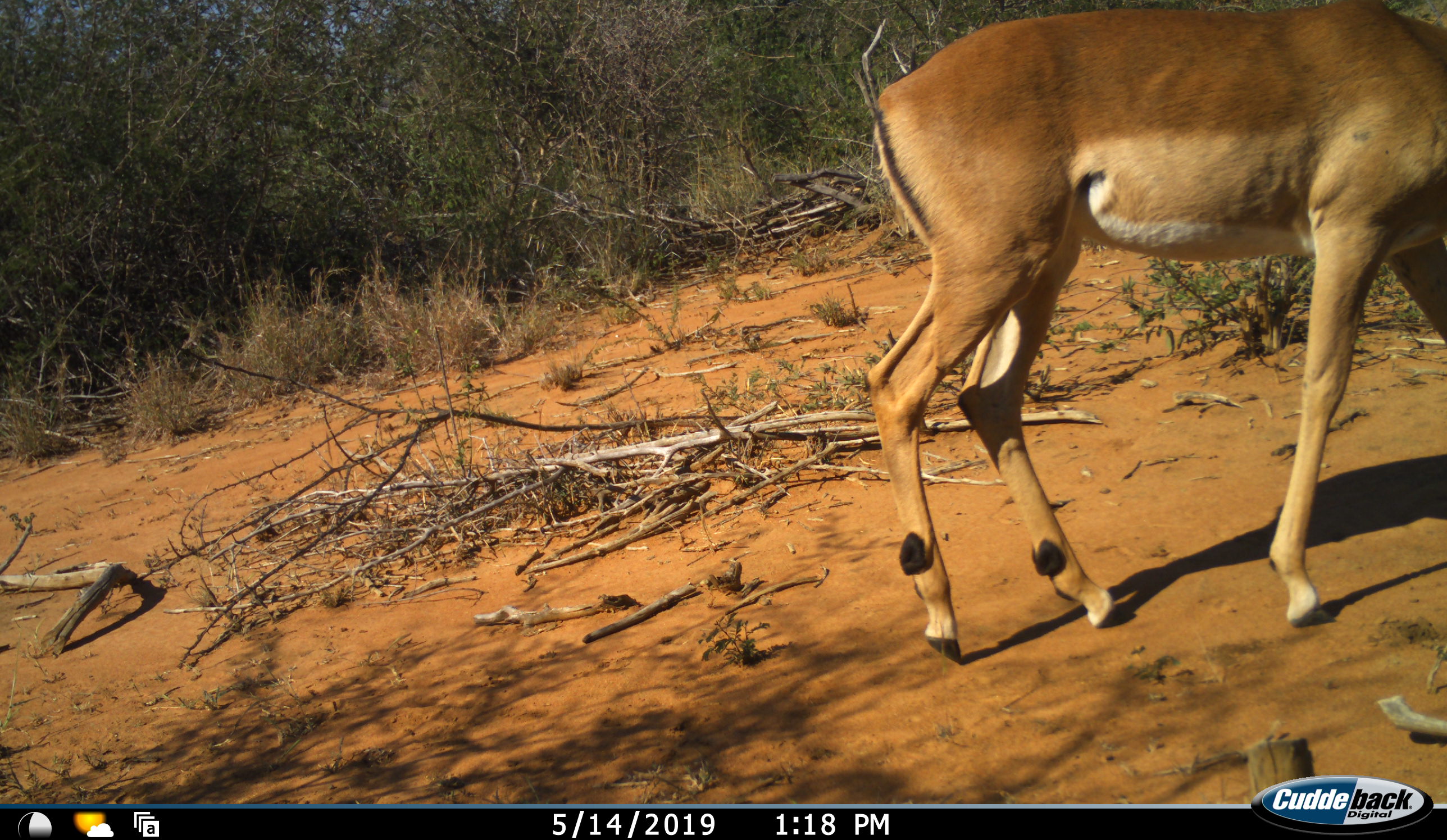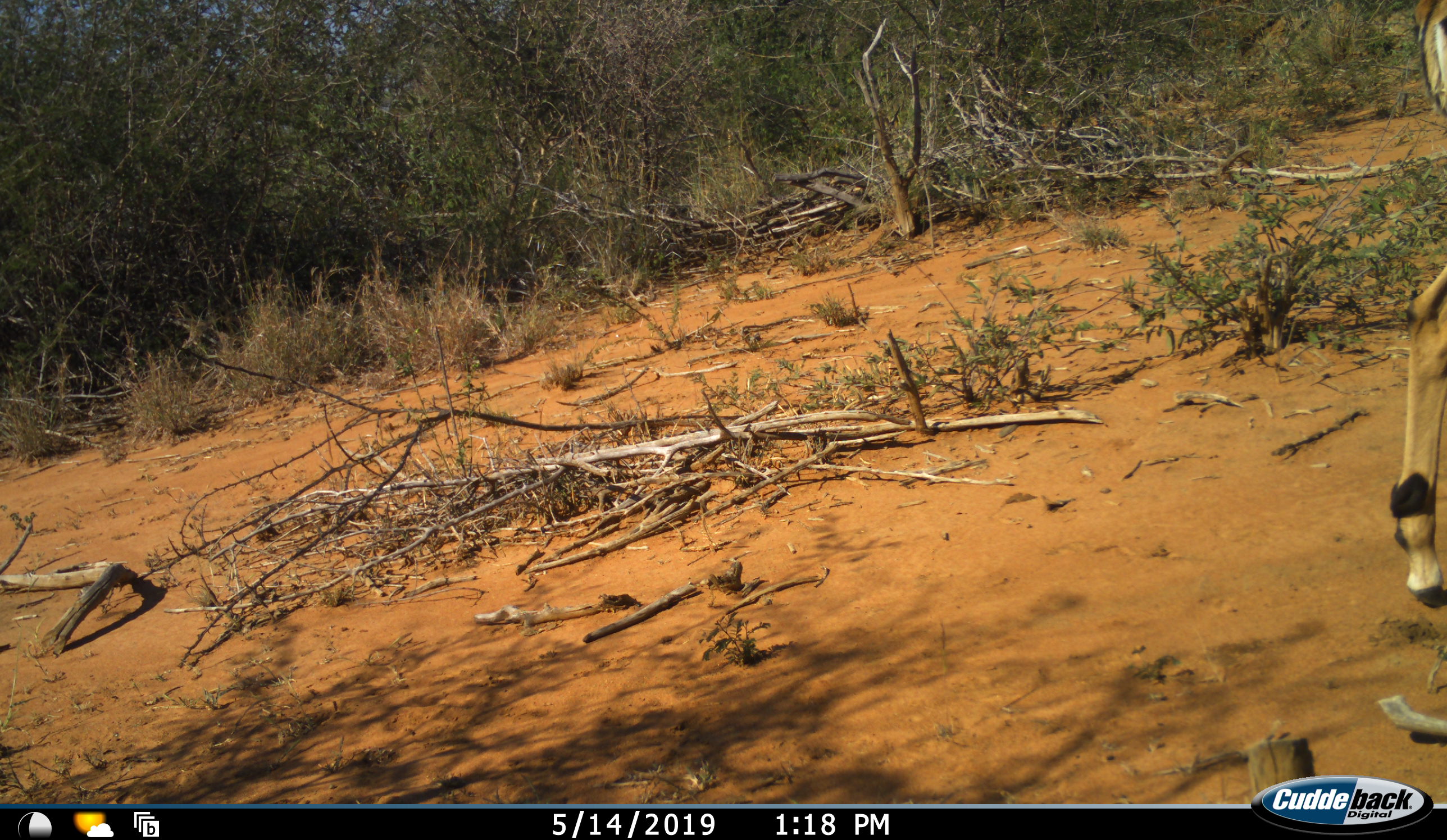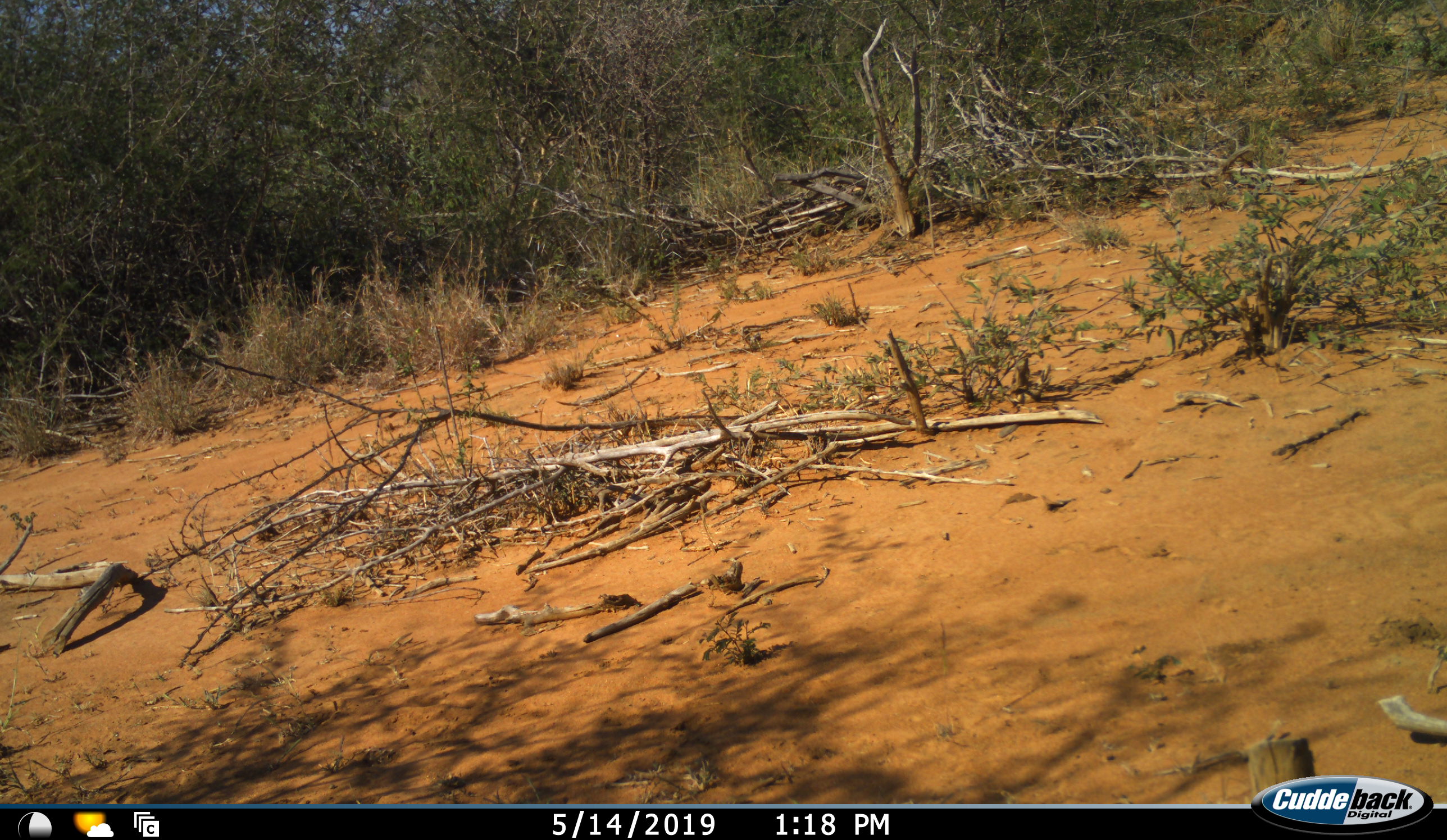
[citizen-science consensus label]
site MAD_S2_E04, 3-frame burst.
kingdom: Animalia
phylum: Chordata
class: Mammalia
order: Artiodactyla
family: Bovidae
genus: Aepyceros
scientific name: Aepyceros melampus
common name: impala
Impala (Aepyceros melampus), count 1. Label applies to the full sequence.